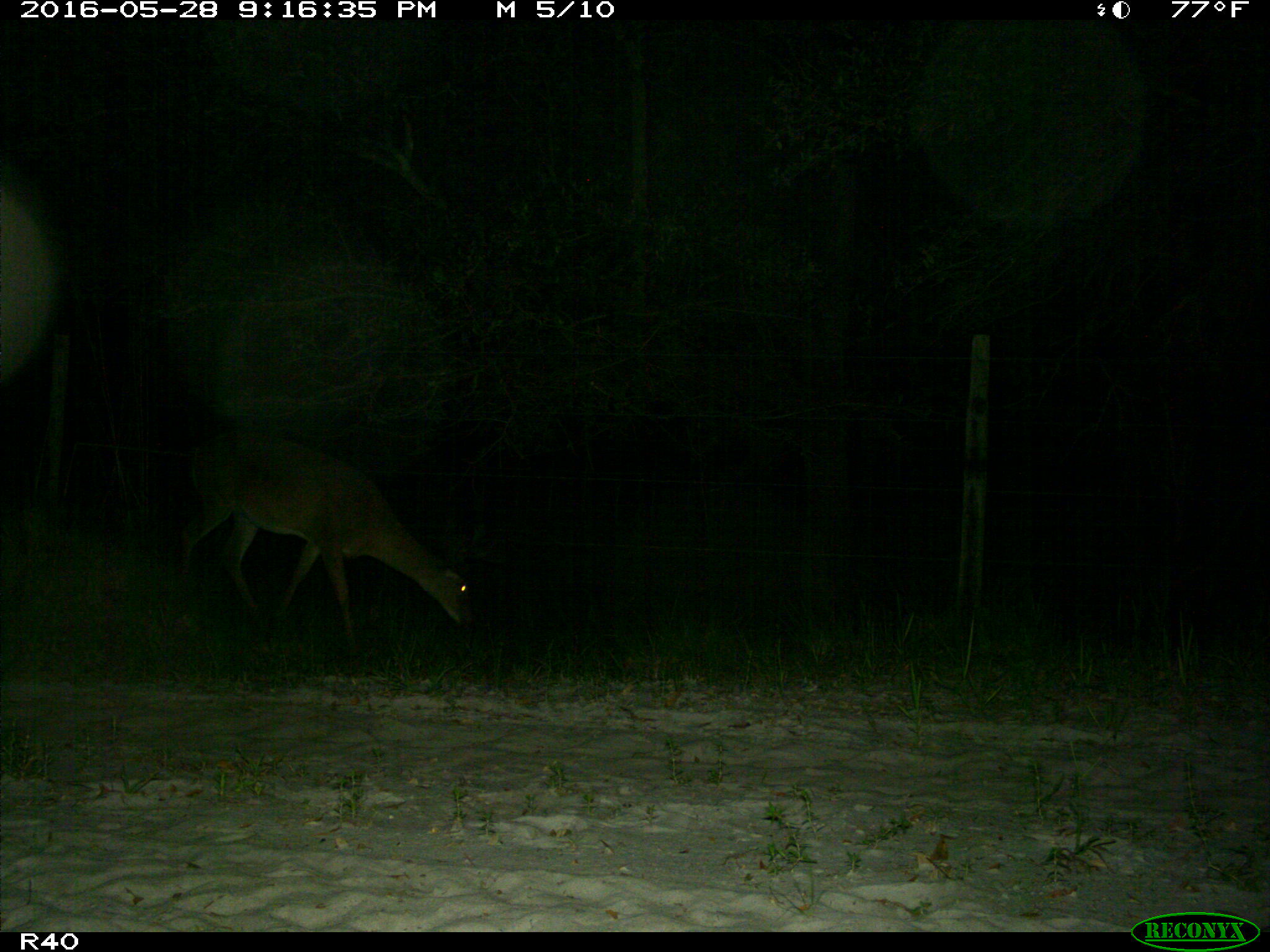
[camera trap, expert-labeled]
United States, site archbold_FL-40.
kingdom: Animalia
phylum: Chordata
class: Mammalia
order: Artiodactyla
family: Cervidae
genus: Odocoileus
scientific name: Odocoileus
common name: deer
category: unidentified deer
Unidentified deer (deer) (Odocoileus).